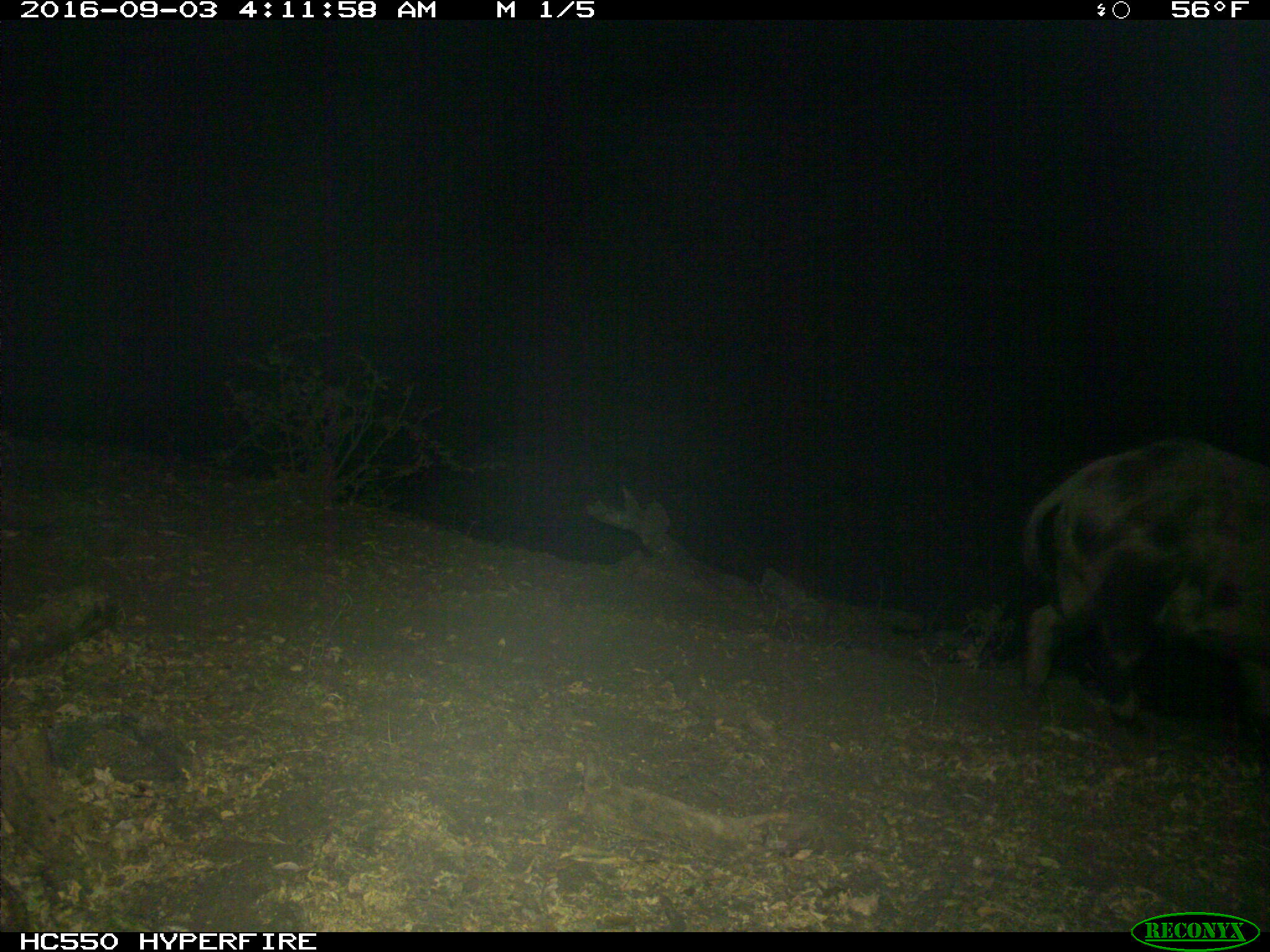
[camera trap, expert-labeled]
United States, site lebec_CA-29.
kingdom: Animalia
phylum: Chordata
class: Mammalia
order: Artiodactyla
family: Suidae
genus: Sus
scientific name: Sus scrofa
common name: wild boar